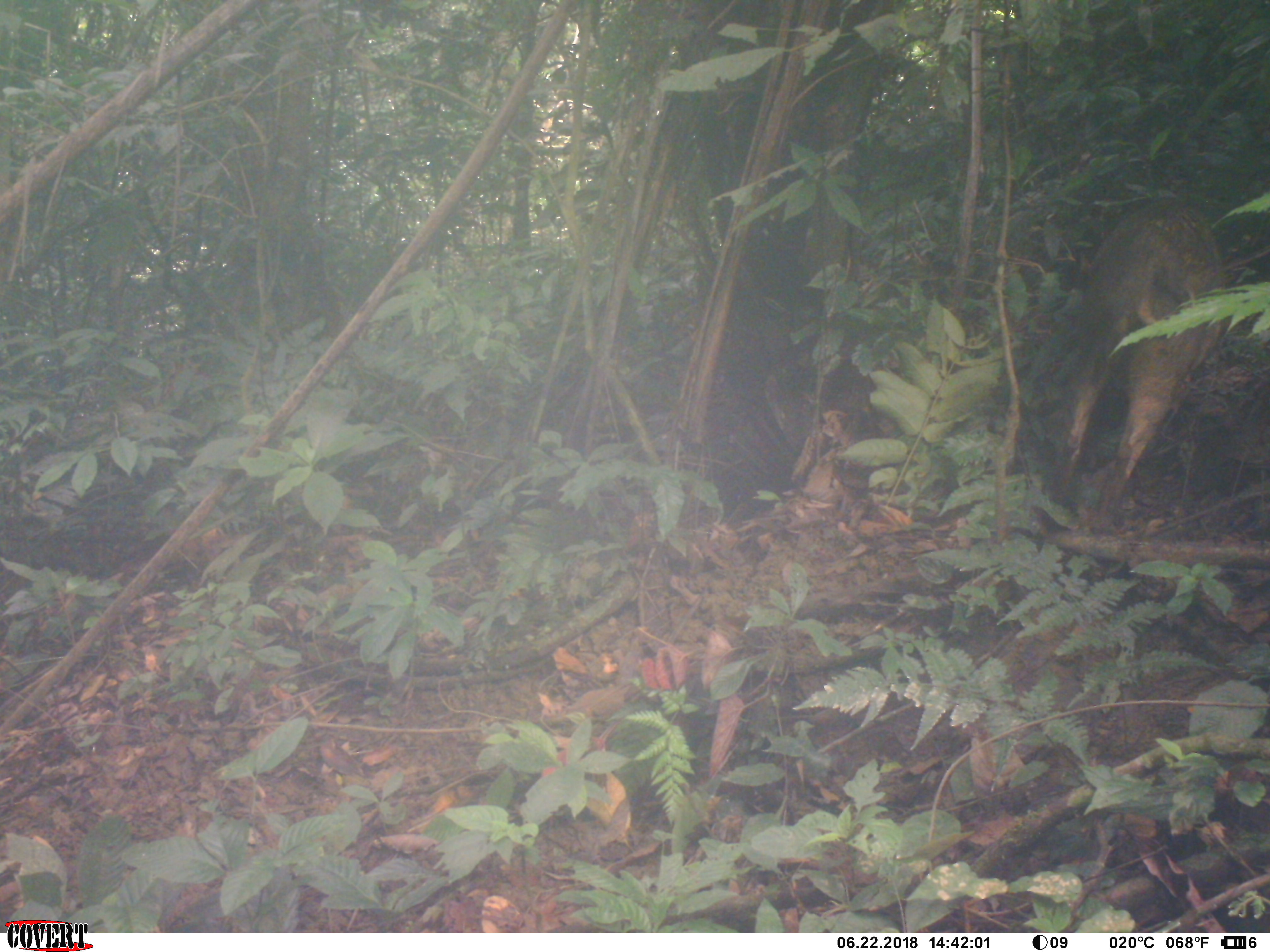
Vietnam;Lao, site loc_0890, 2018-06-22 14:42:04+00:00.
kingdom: Animalia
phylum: Chordata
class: Mammalia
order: Artiodactyla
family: Suidae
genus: Sus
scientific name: Sus scrofa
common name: eurasian wild pig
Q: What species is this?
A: Eurasian wild pig (Sus scrofa).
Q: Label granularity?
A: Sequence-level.